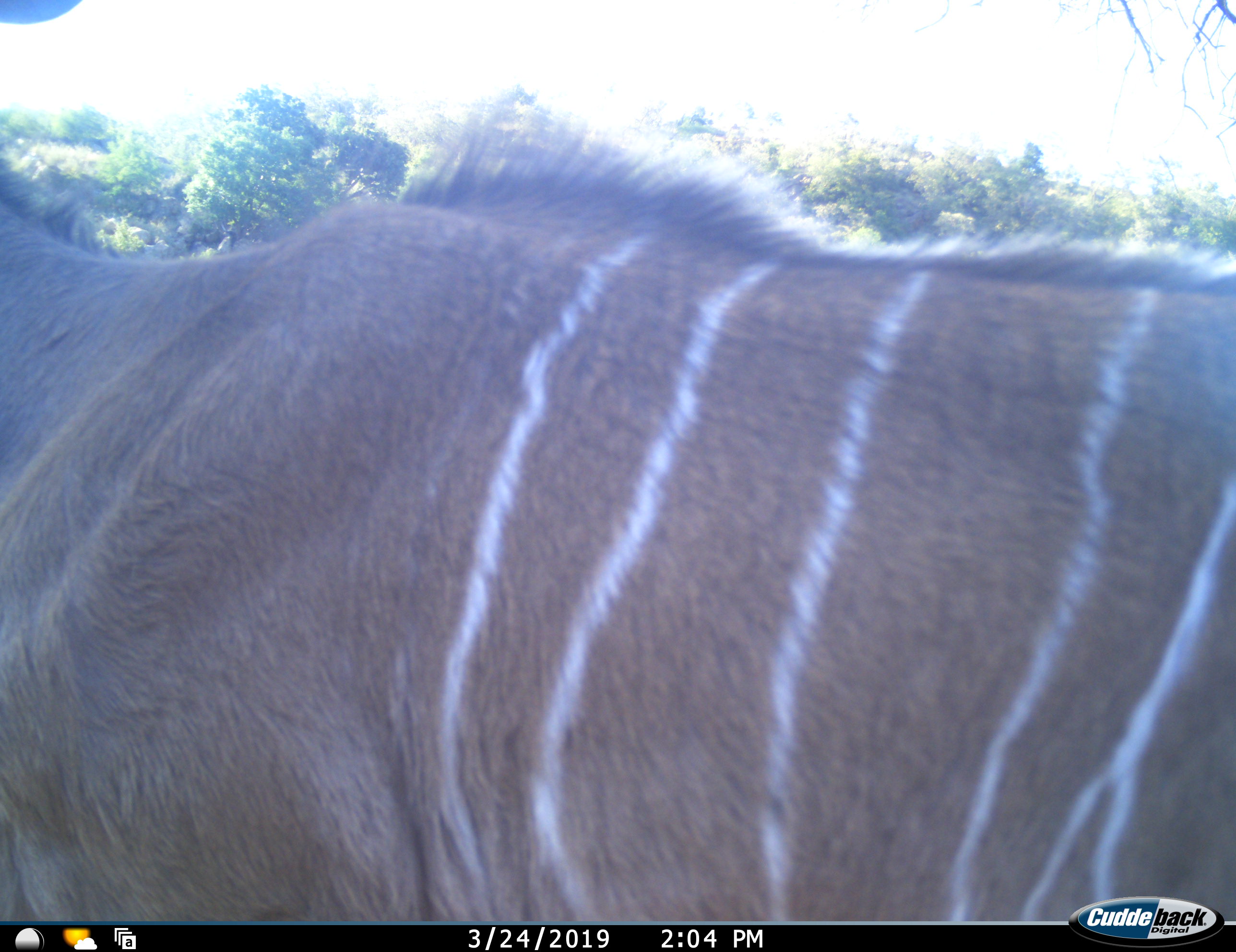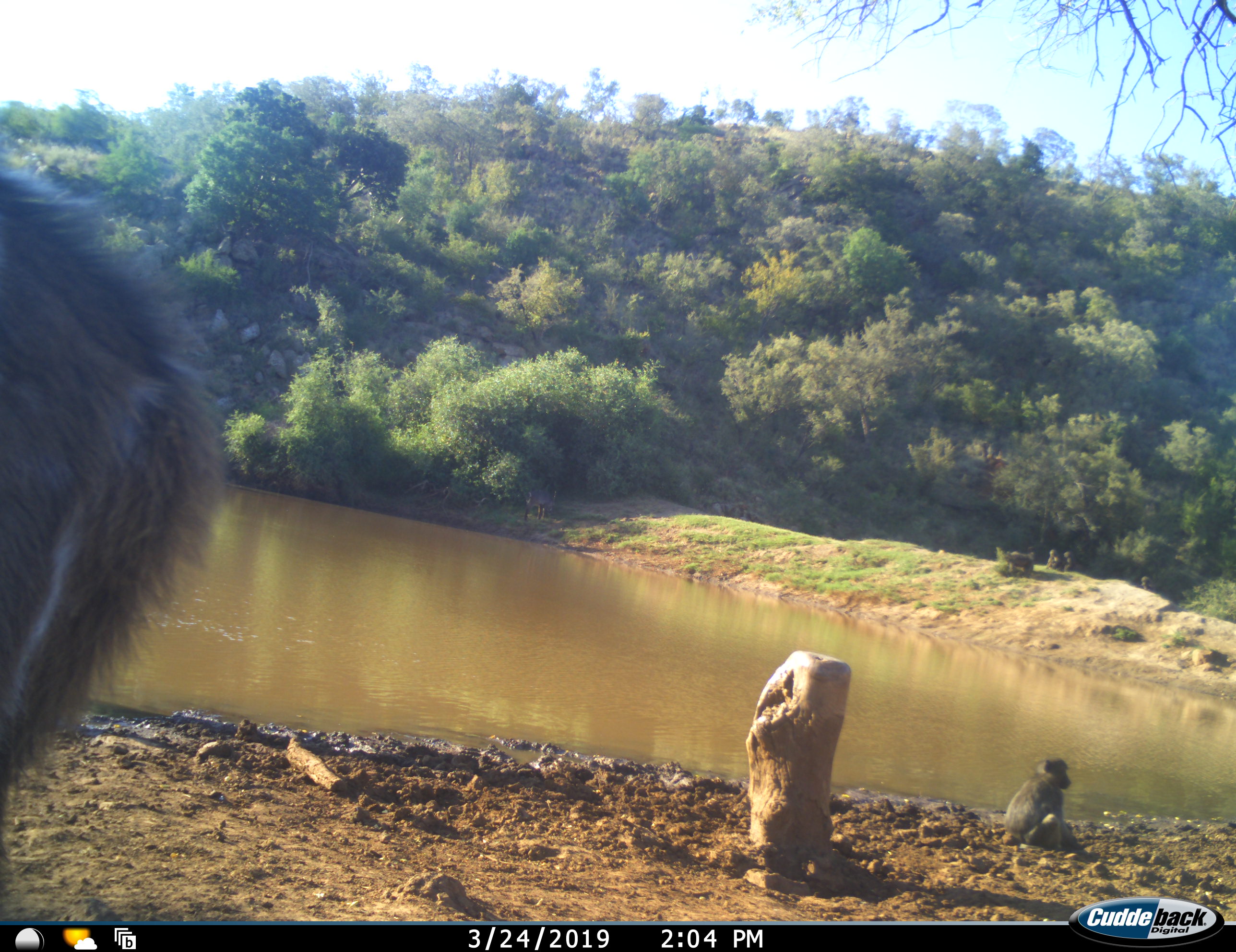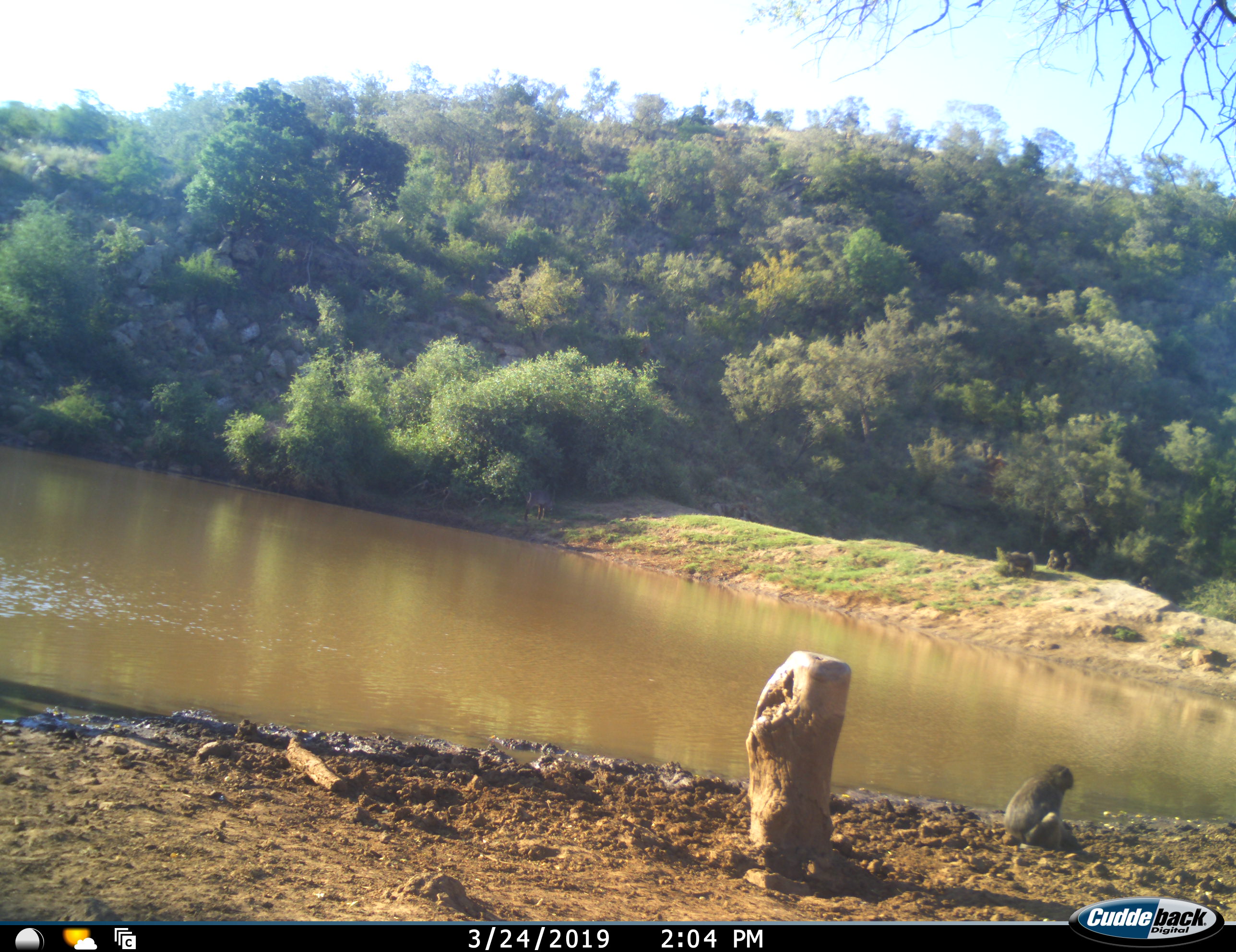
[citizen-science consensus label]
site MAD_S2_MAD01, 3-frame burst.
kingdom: Animalia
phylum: Chordata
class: Mammalia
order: Primates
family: Cercopithecidae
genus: Papio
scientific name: Papio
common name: baboon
Baboon (Papio), count 5. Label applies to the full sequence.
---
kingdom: Animalia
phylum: Chordata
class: Mammalia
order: Artiodactyla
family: Bovidae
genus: Tragelaphus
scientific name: Tragelaphus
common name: kudu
Kudu (Tragelaphus), count 1. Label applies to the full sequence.